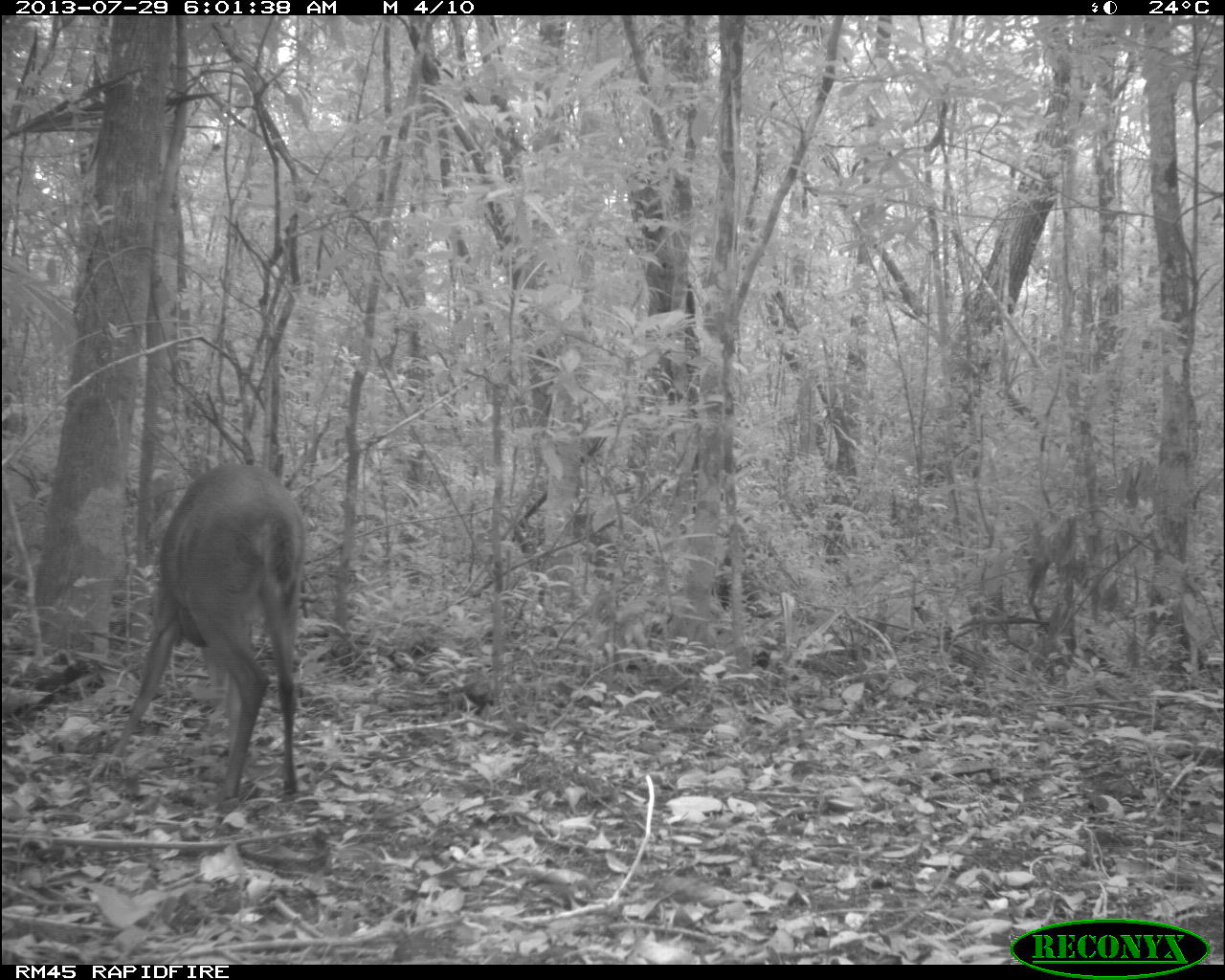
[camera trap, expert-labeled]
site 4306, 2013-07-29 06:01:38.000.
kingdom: Animalia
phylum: Chordata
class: Mammalia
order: Artiodactyla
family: Cervidae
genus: Mazama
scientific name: Mazama temama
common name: central american red brocket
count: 1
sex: male